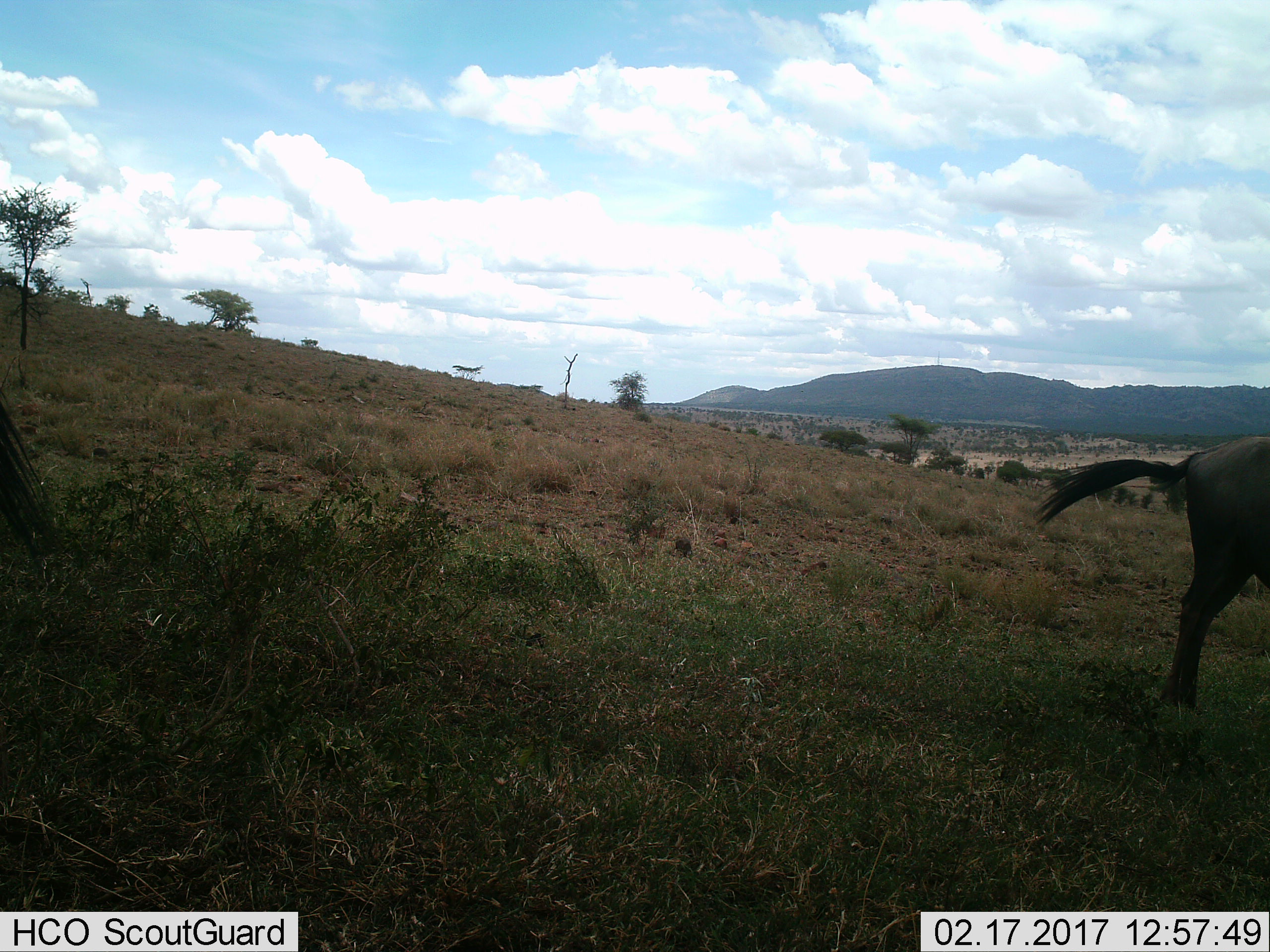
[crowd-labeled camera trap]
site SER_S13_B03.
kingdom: Animalia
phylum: Chordata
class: Mammalia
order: Artiodactyla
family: Bovidae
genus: Connochaetes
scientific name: Connochaetes taurinus taurinus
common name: blue wildebeest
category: wildebeestblue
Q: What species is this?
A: Wildebeestblue (blue wildebeest) (Connochaetes taurinus taurinus).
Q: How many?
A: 1.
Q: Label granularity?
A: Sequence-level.